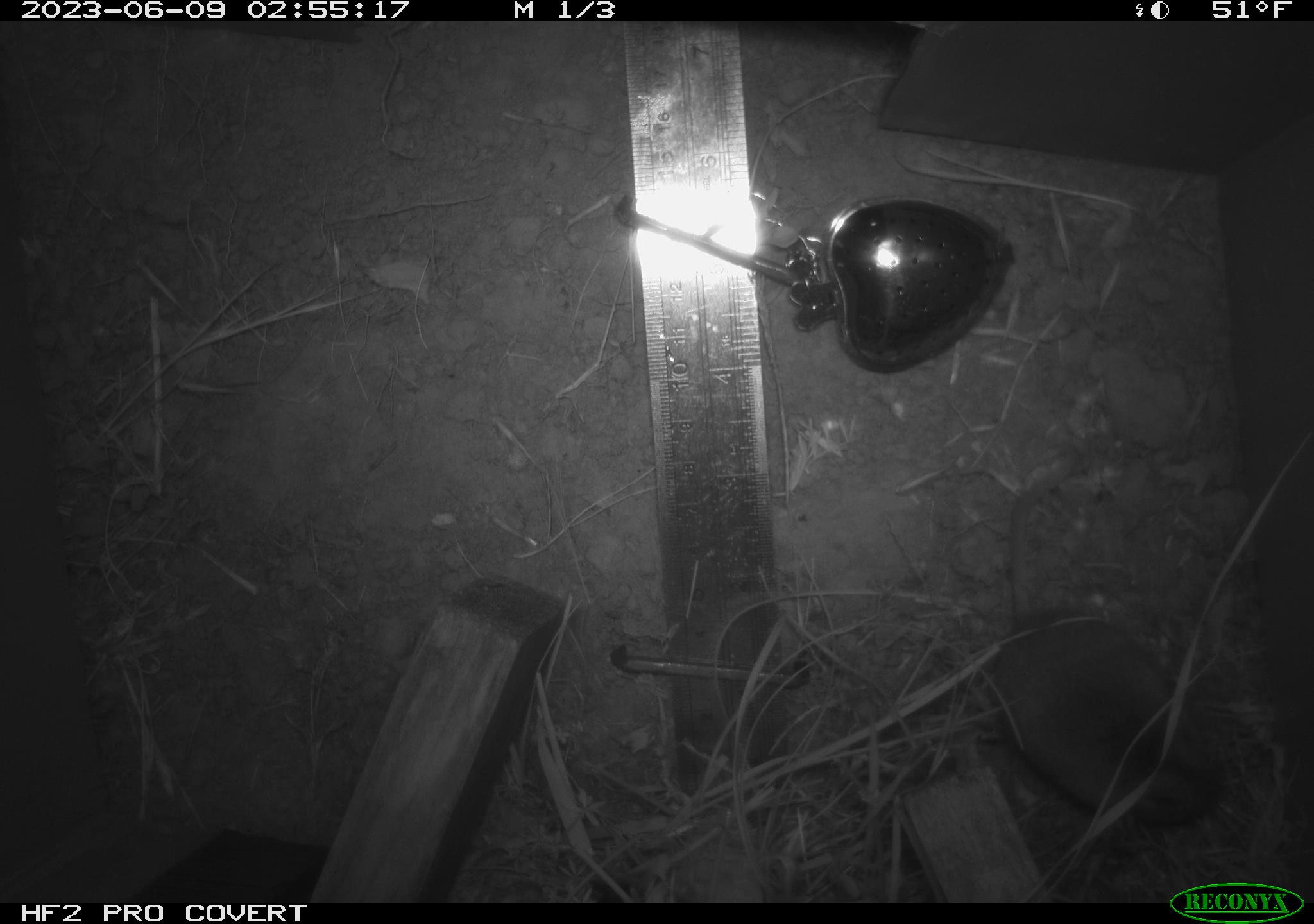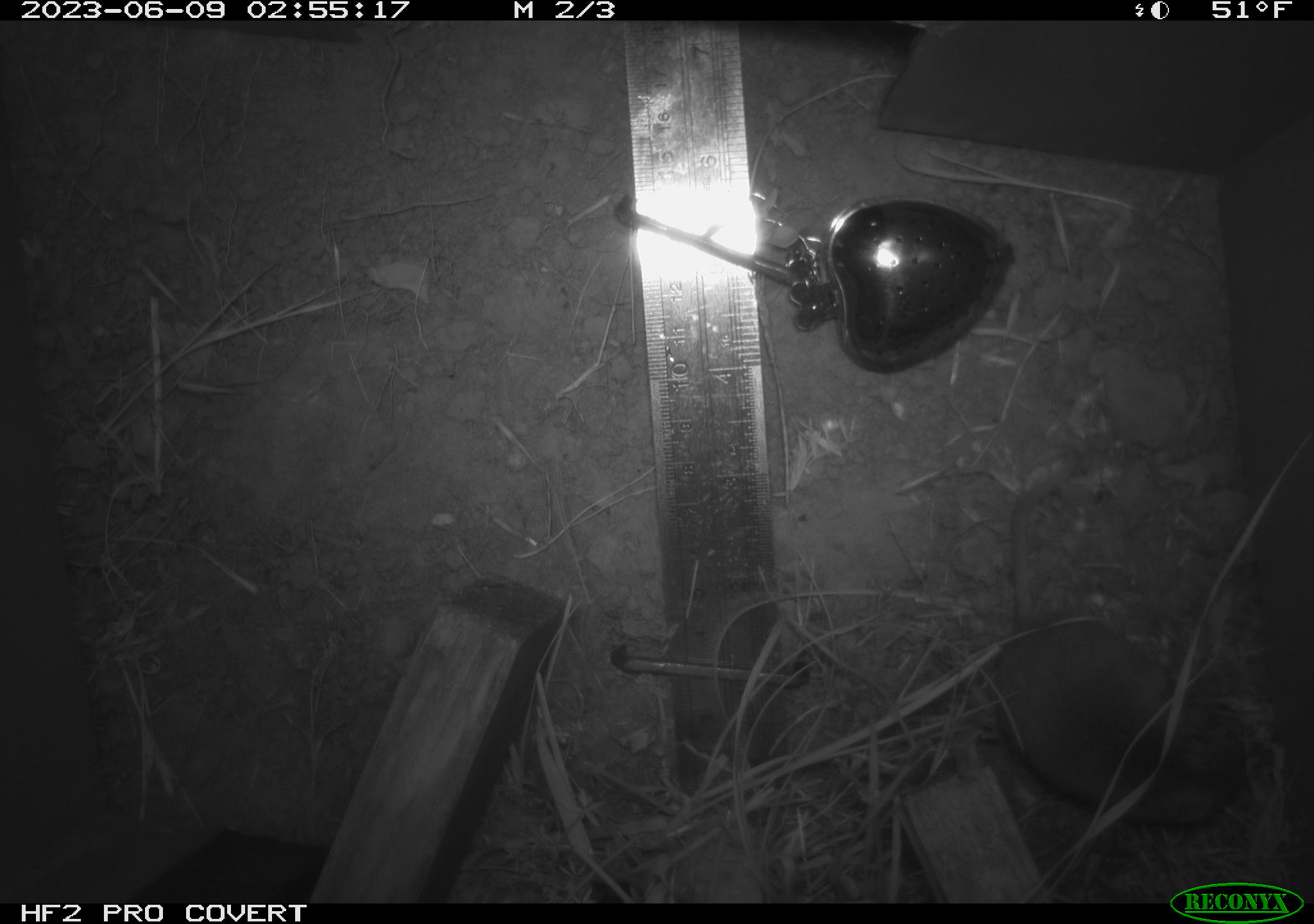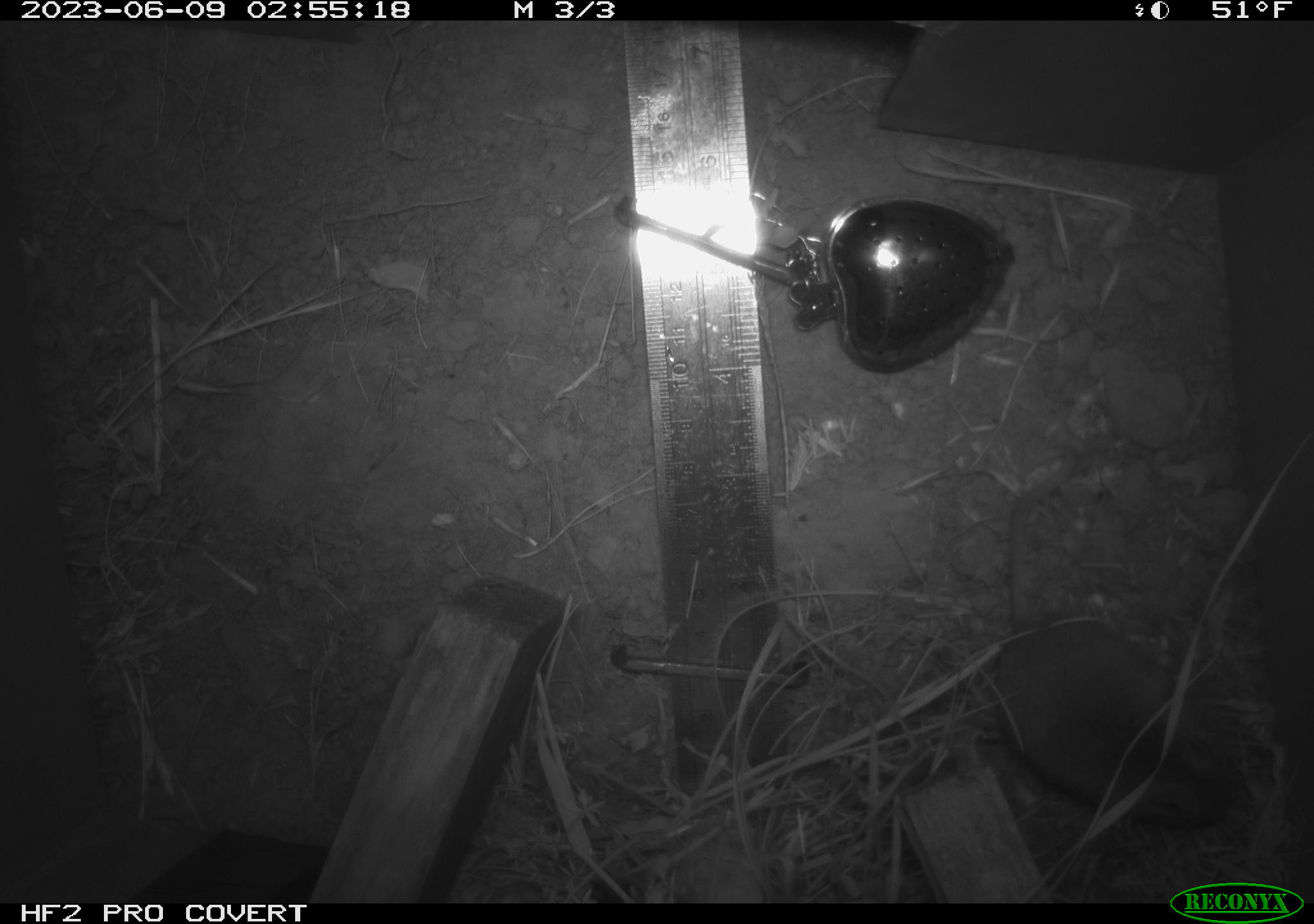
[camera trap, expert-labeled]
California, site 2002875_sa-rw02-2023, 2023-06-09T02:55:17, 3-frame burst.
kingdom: Animalia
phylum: Chordata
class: Mammalia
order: Rodentia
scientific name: Rodentia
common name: mouse species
Mouse species (Rodentia).